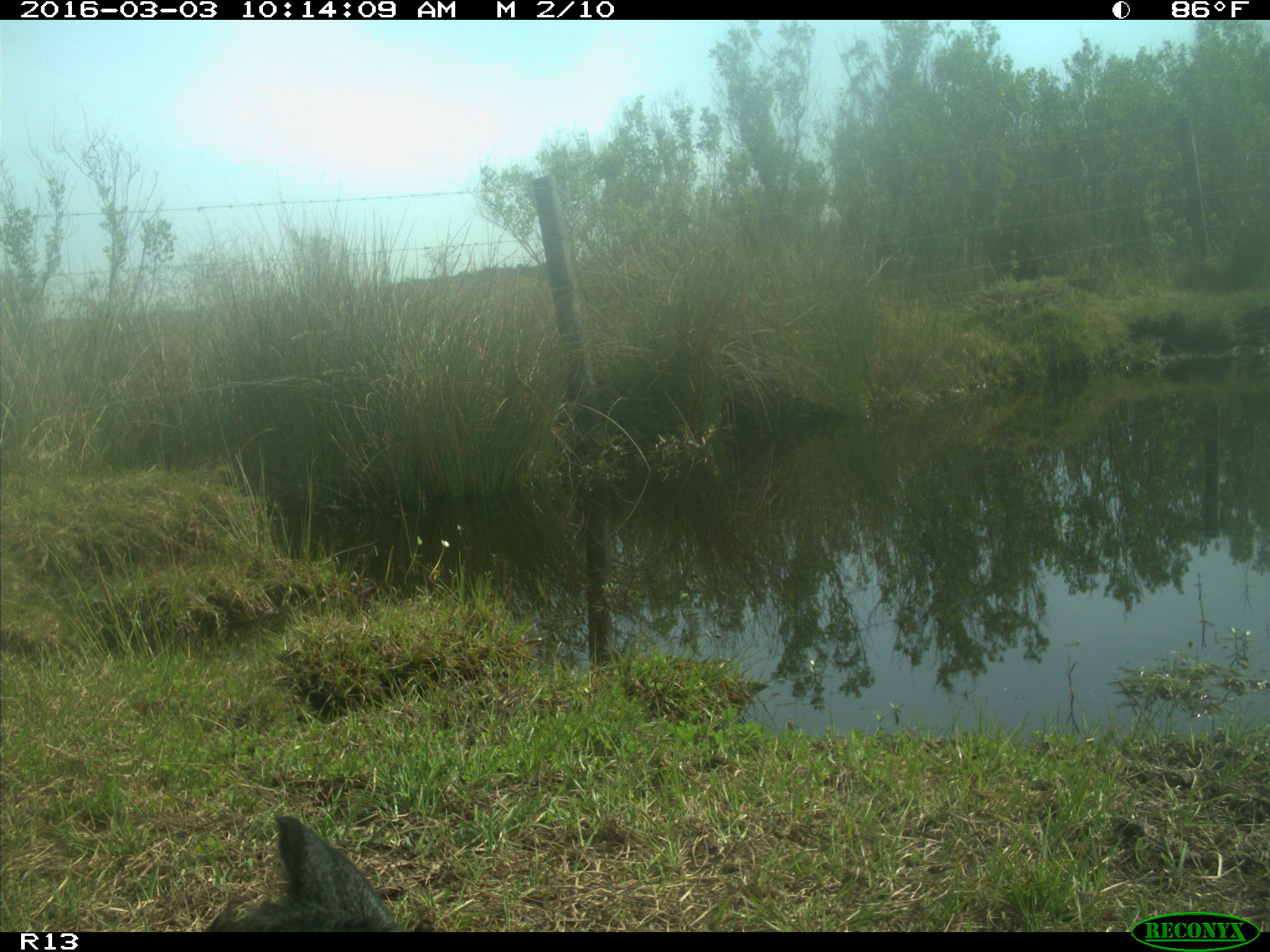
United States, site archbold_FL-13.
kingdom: Animalia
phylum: Chordata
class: Mammalia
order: Artiodactyla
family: Bovidae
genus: Bos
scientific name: Bos taurus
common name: domestic cow